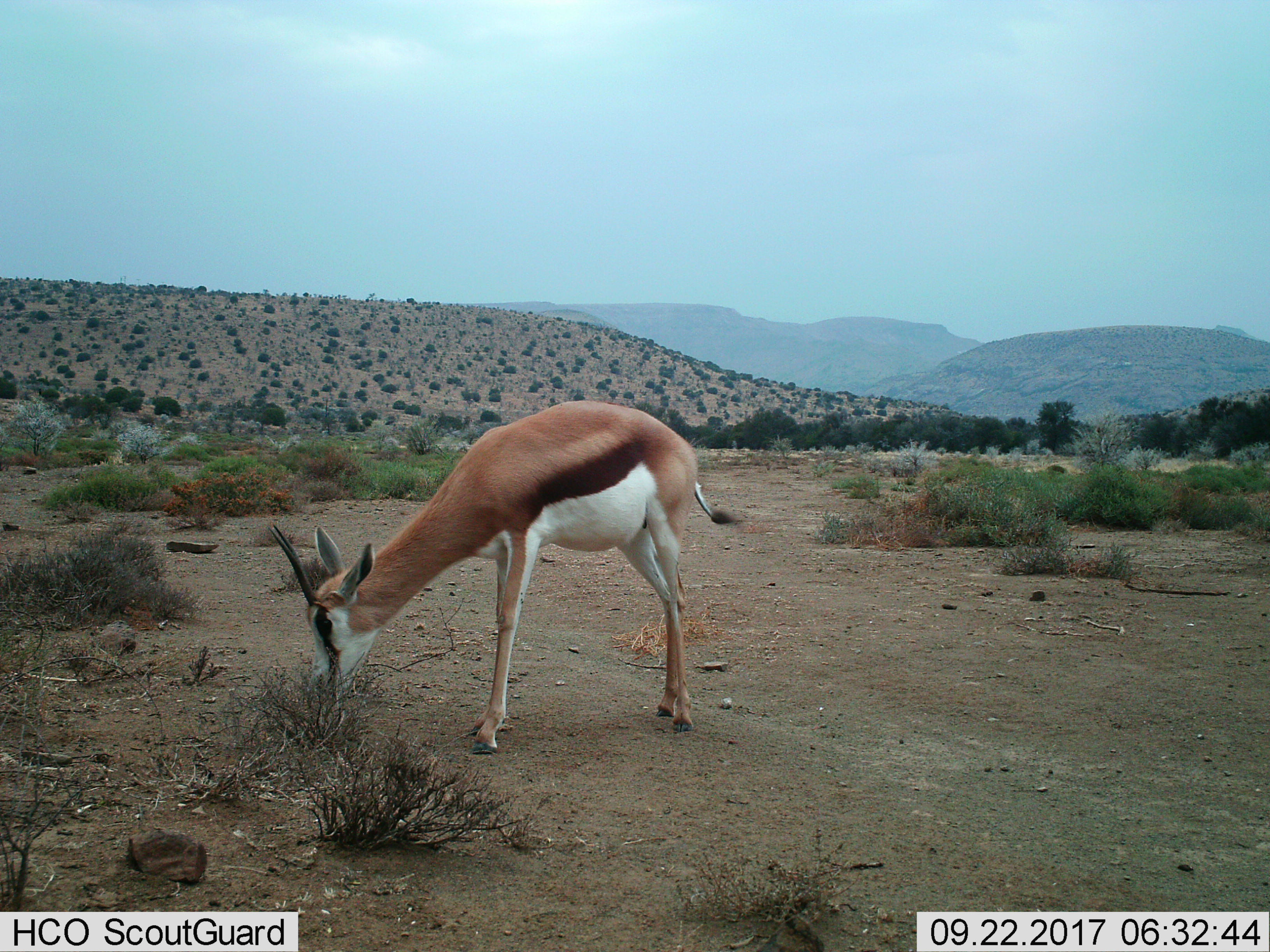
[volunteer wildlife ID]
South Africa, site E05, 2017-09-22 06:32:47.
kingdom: Animalia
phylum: Chordata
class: Mammalia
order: Artiodactyla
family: Bovidae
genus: Antidorcas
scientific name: Antidorcas marsupialis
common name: springbok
Springbok (Antidorcas marsupialis), count 1. Behavior (volunteer vote fractions): standing 44%, resting 0%, moving 0%, interacting 0%. Young present (vote fraction): 0%. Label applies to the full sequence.